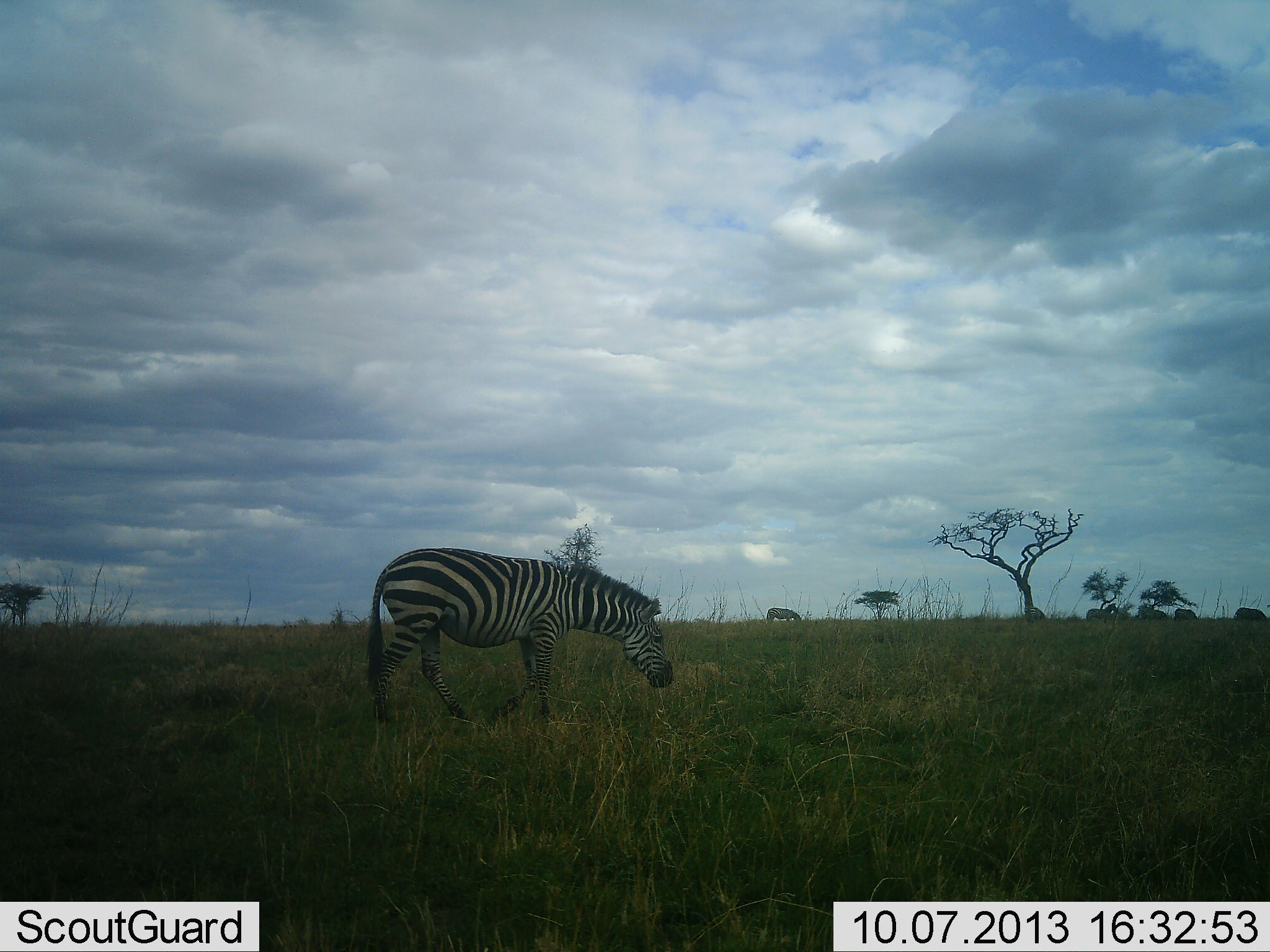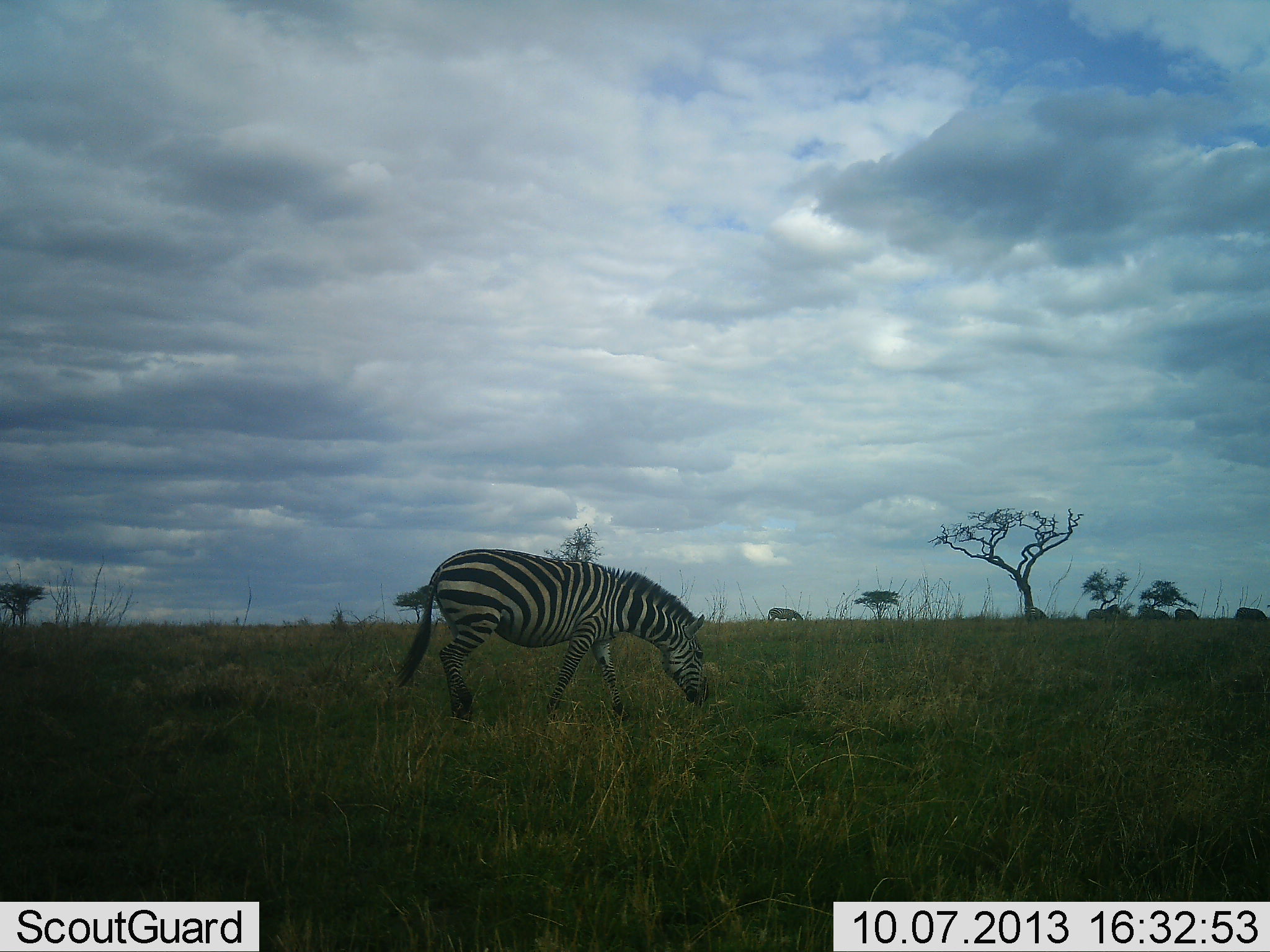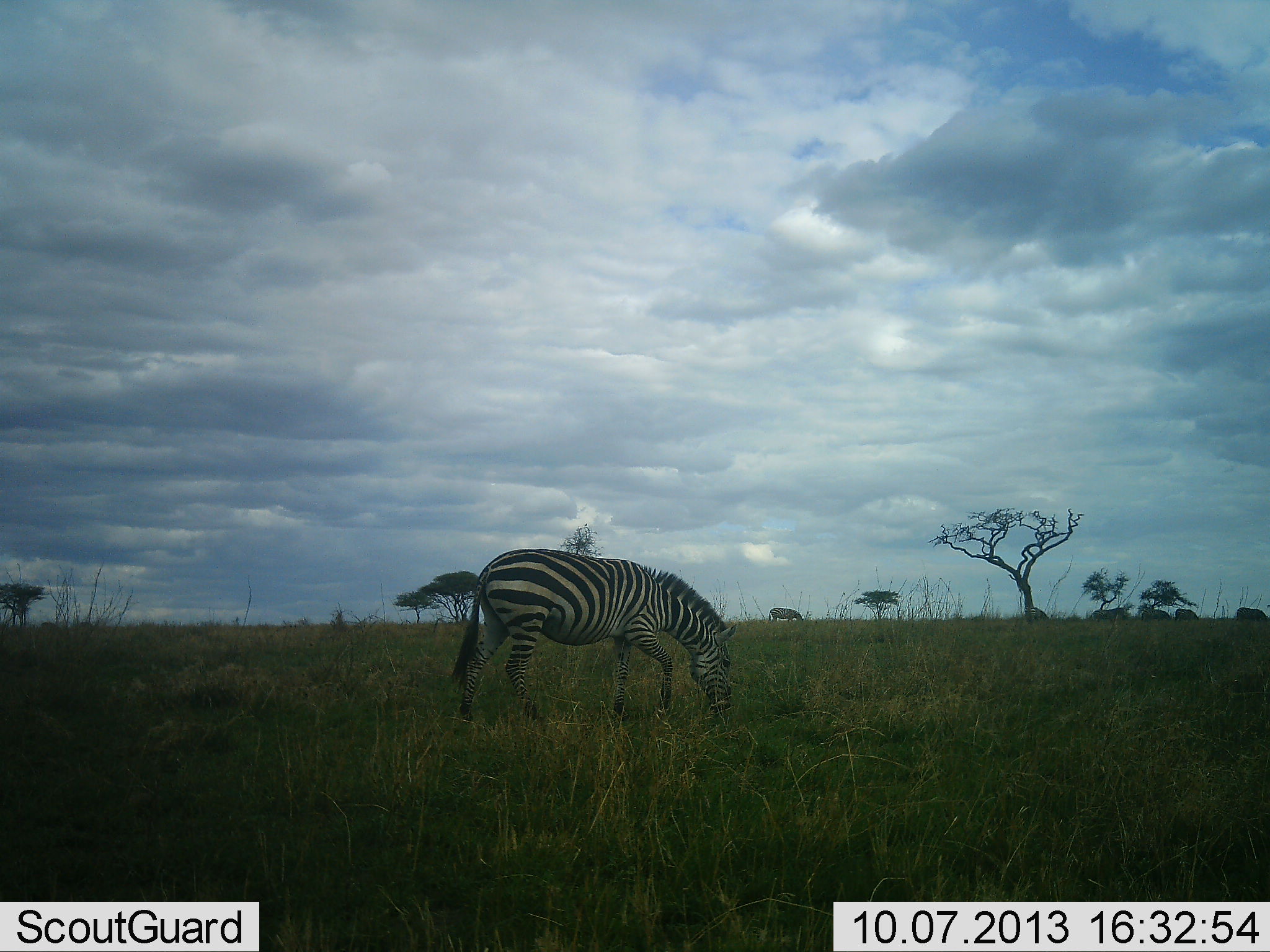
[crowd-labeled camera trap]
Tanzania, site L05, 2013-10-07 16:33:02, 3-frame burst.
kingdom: Animalia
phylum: Chordata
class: Mammalia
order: Perissodactyla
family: Equidae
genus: Equus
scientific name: Equus quagga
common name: plains zebra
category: zebra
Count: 2.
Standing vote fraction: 10%.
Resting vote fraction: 0%.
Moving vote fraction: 40%.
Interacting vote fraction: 0%.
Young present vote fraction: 0%.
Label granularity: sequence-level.